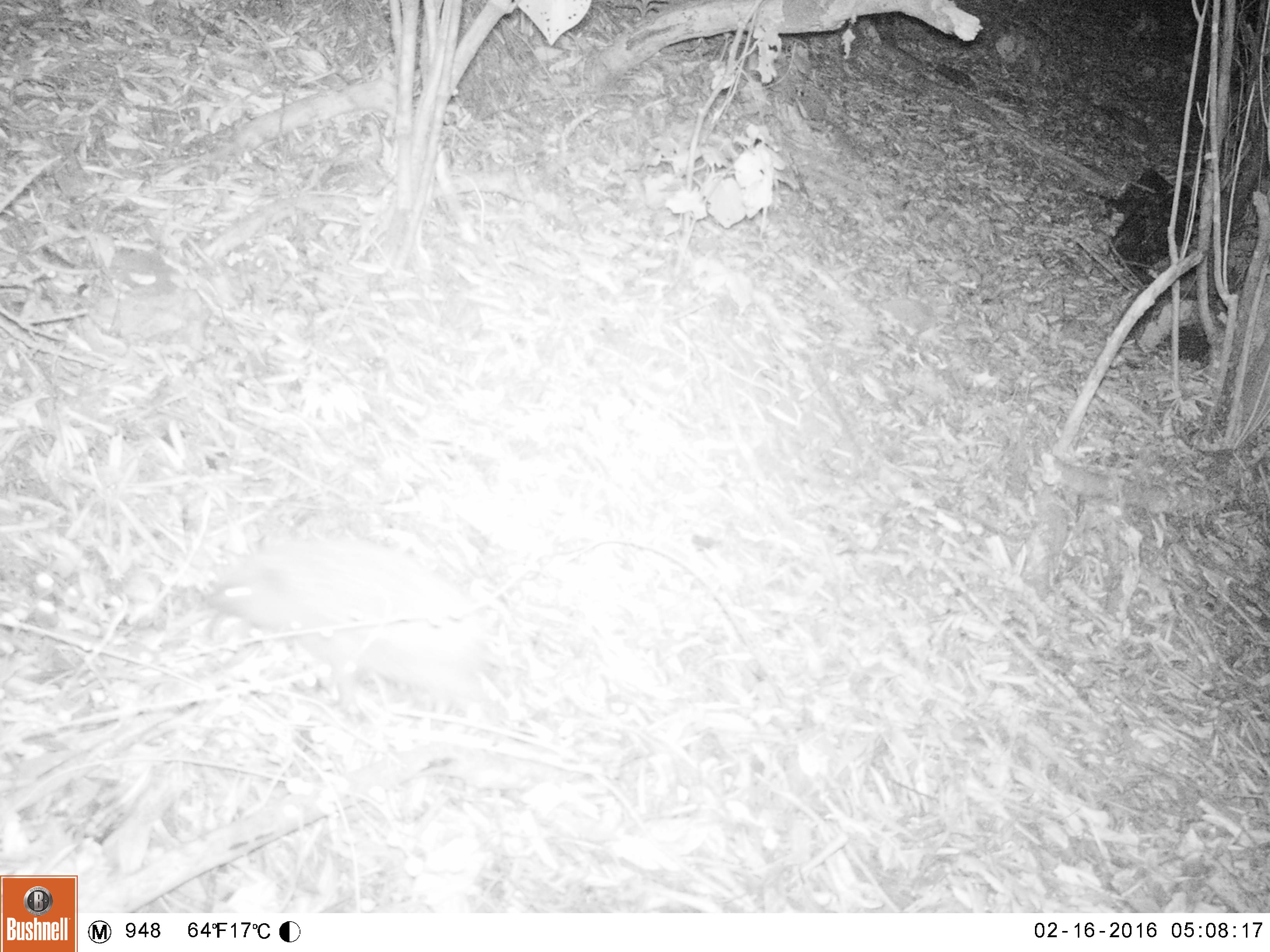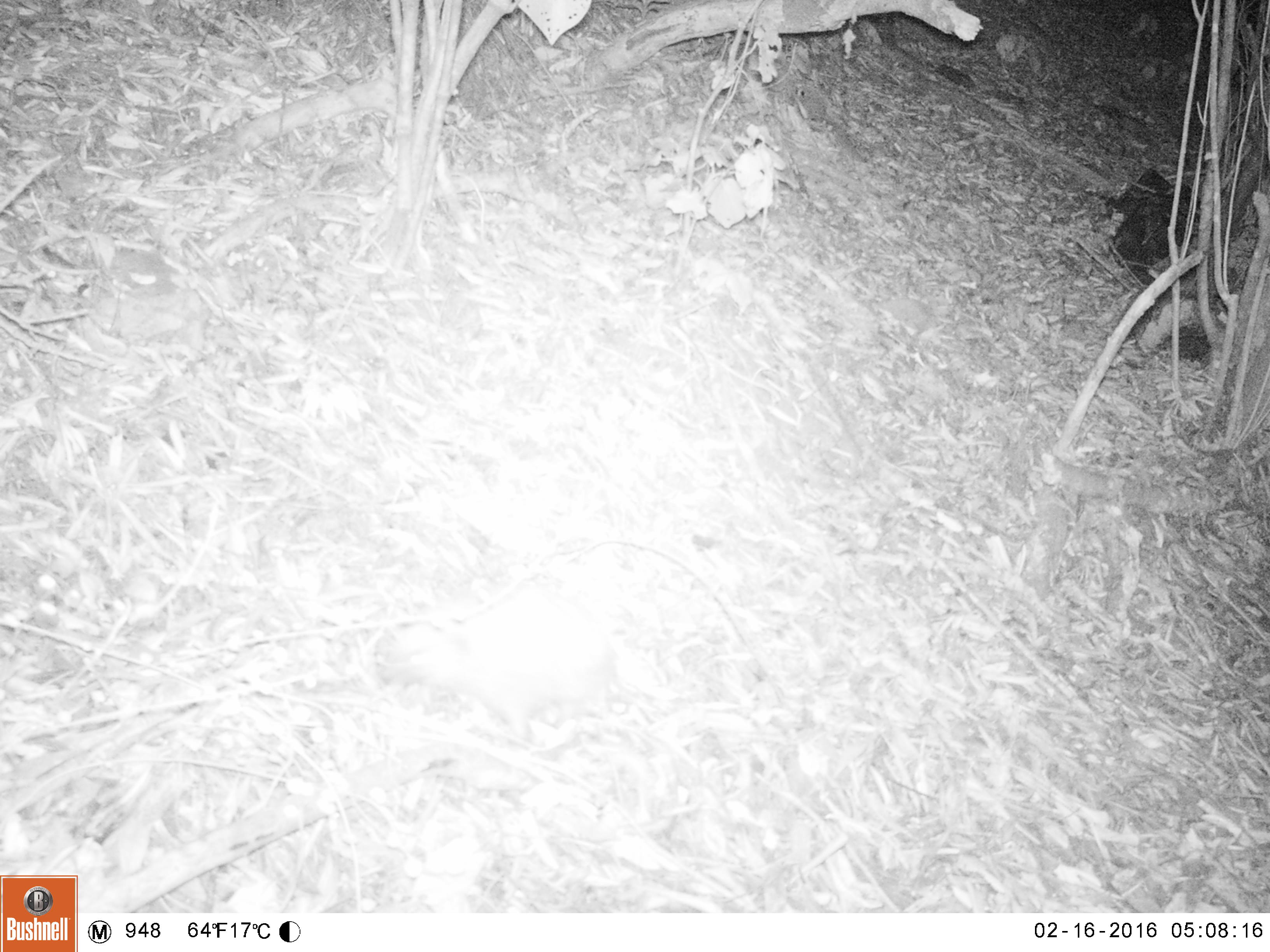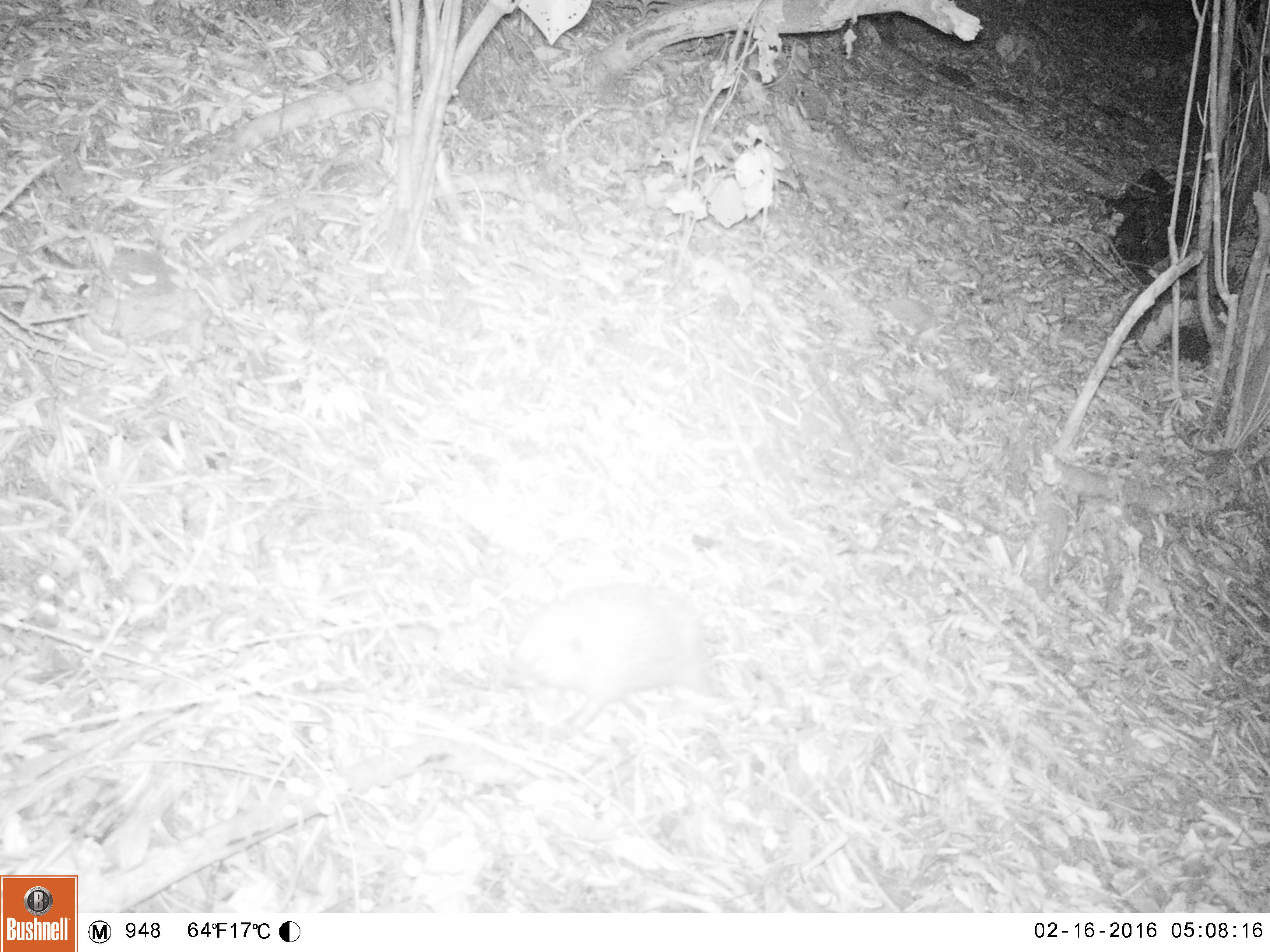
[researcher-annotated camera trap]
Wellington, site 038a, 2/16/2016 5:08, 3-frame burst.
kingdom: Animalia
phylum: Chordata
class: Mammalia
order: Eulipotyphla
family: Erinaceidae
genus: Erinaceus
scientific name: Erinaceus europaeus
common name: hedgehog